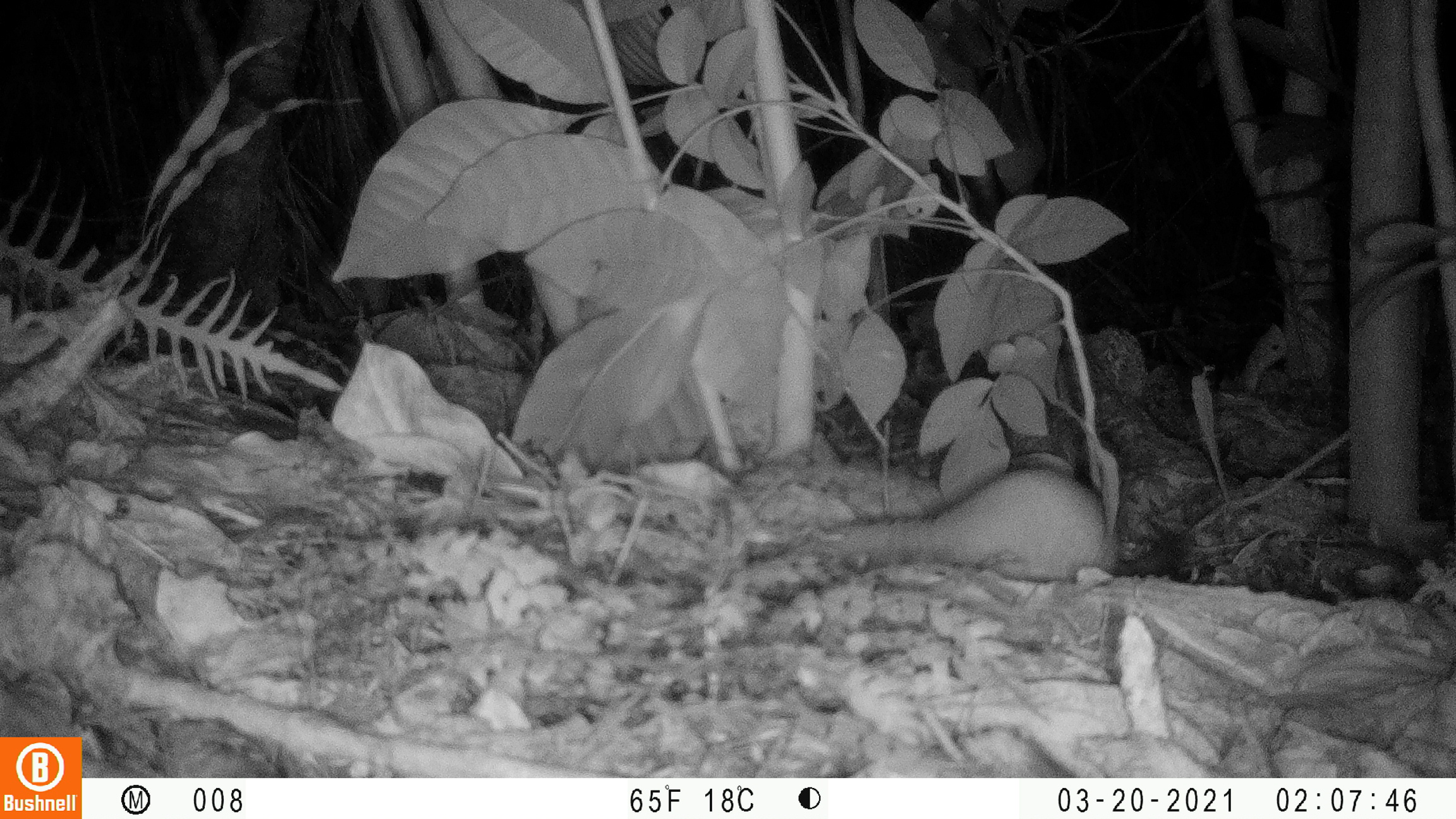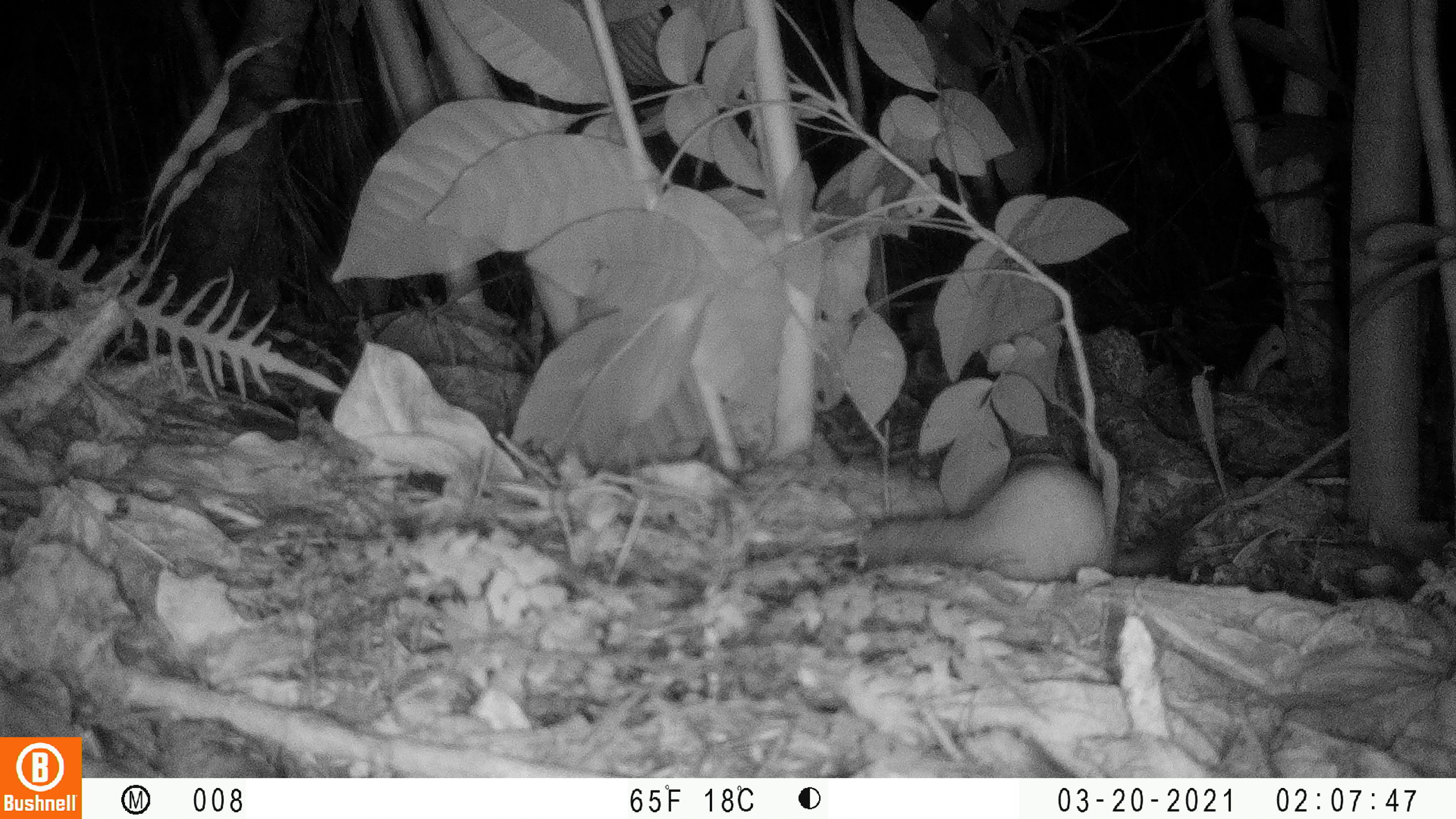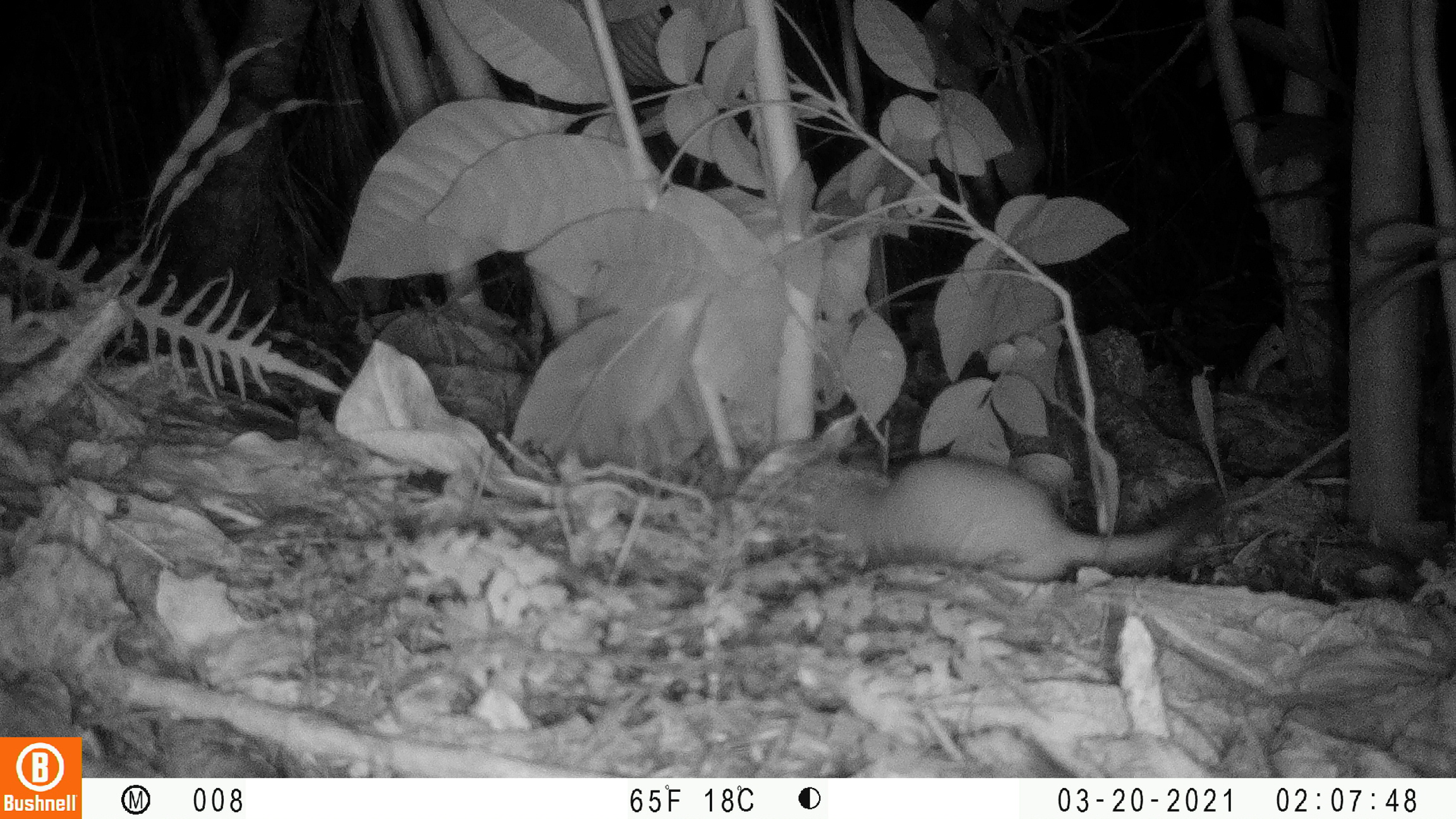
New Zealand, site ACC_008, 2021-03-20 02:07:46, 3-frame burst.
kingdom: Animalia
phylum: Chordata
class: Mammalia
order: Carnivora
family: Mustelidae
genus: Mustela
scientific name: Mustela erminea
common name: stoat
Stoat (Mustela erminea).